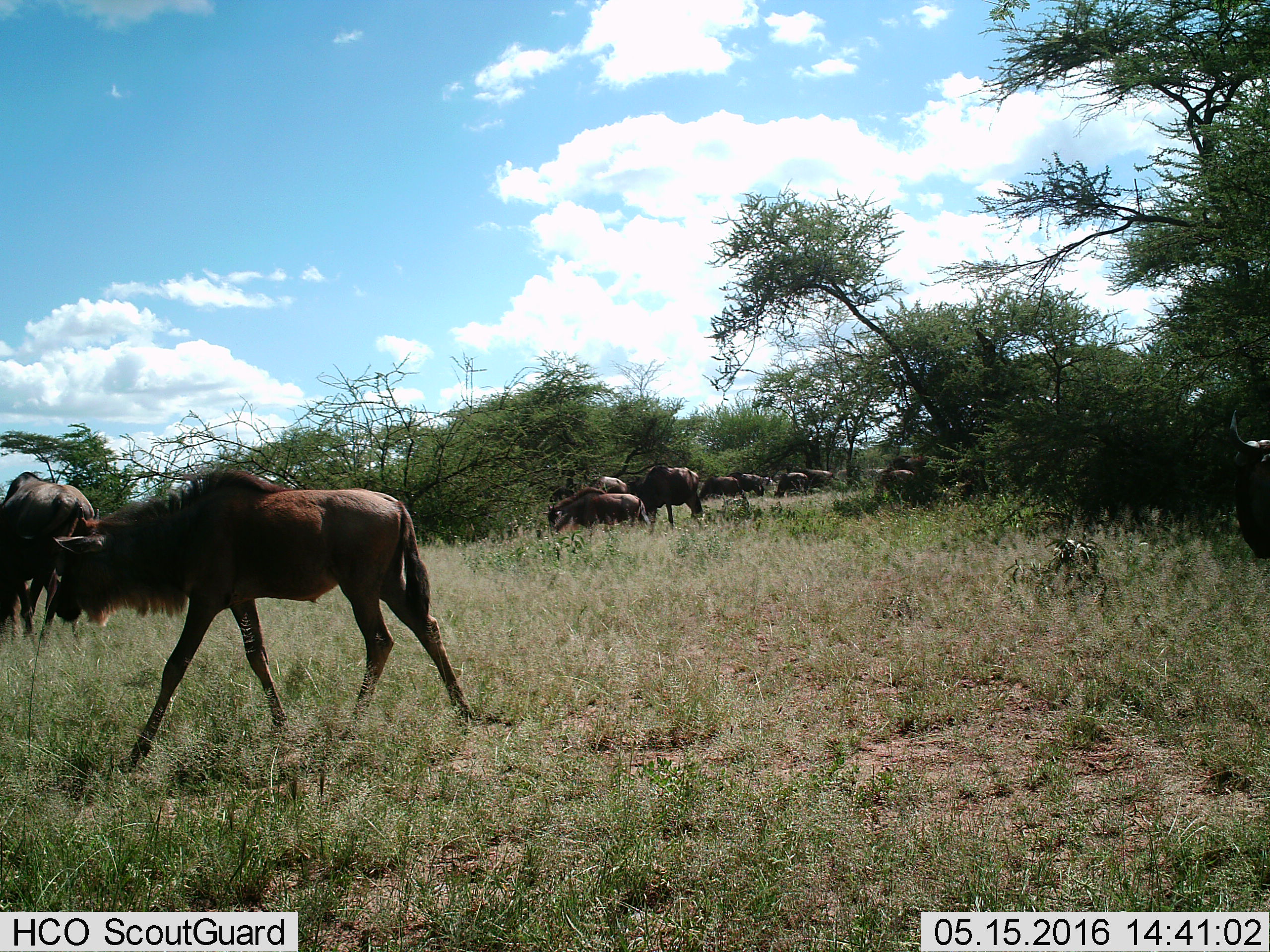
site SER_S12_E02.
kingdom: Animalia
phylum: Chordata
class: Mammalia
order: Artiodactyla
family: Bovidae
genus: Connochaetes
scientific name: Connochaetes taurinus taurinus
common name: blue wildebeest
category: wildebeestblue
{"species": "wildebeestblue (blue wildebeest) (Connochaetes taurinus taurinus)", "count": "11-50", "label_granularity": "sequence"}